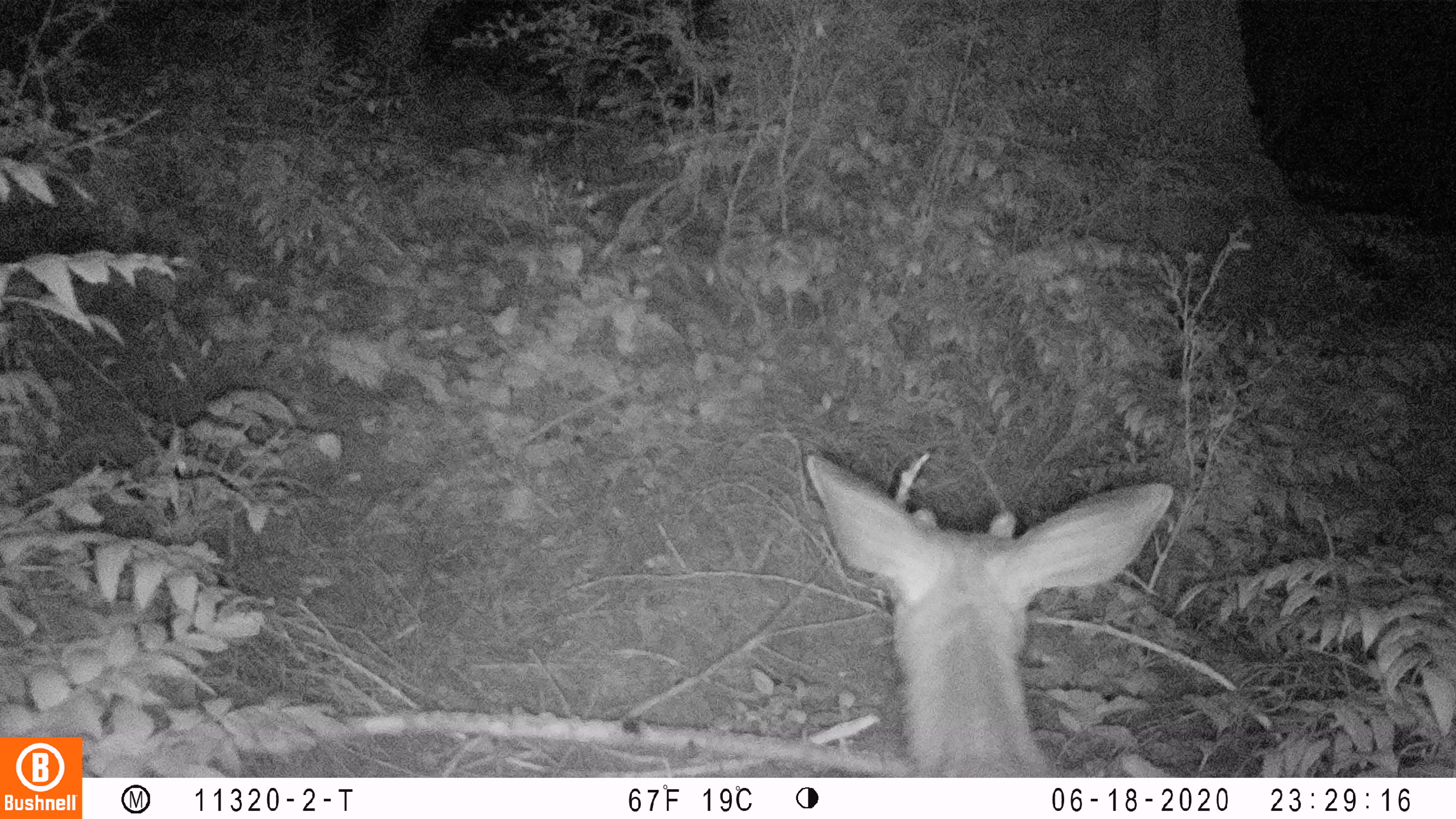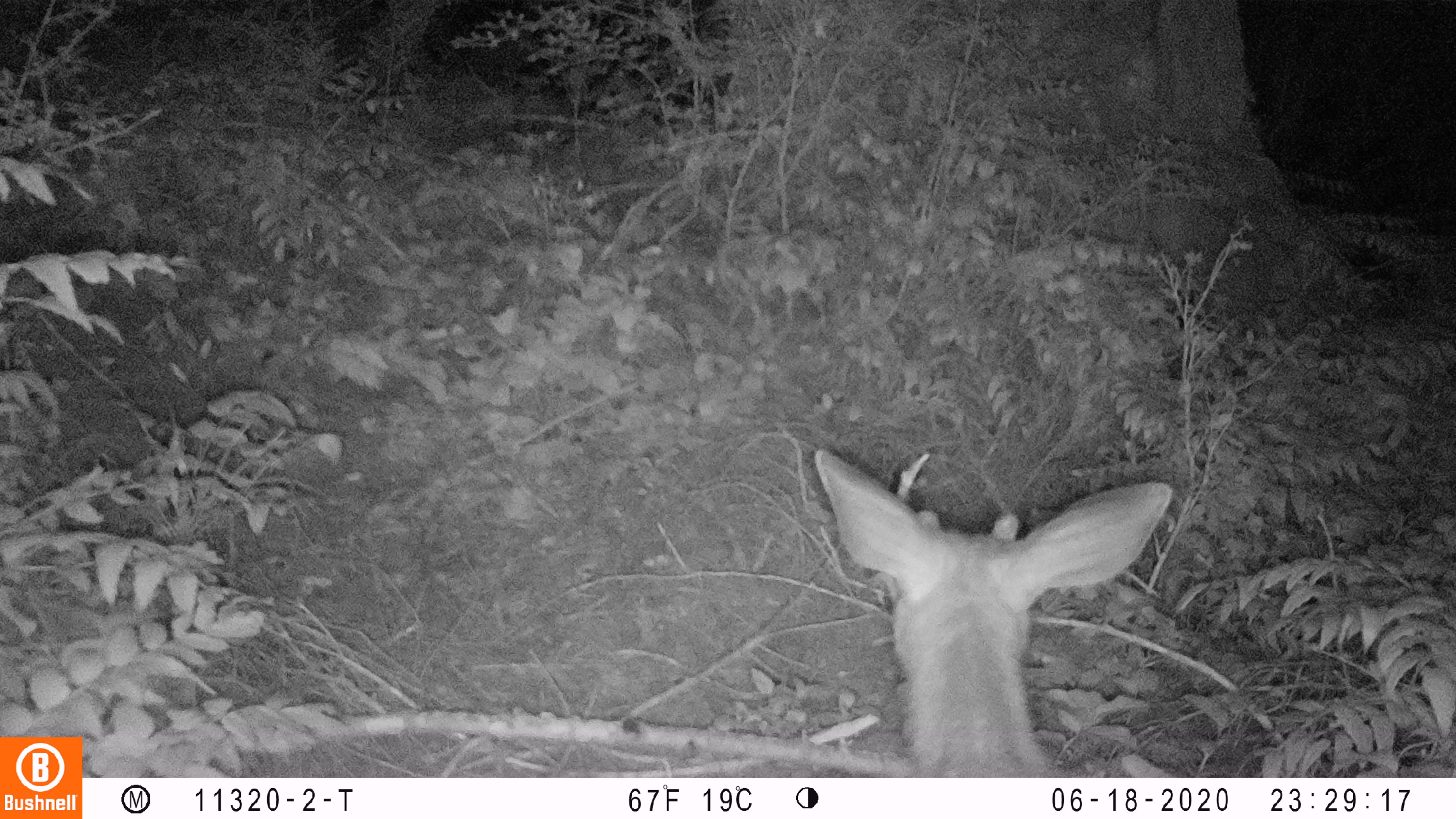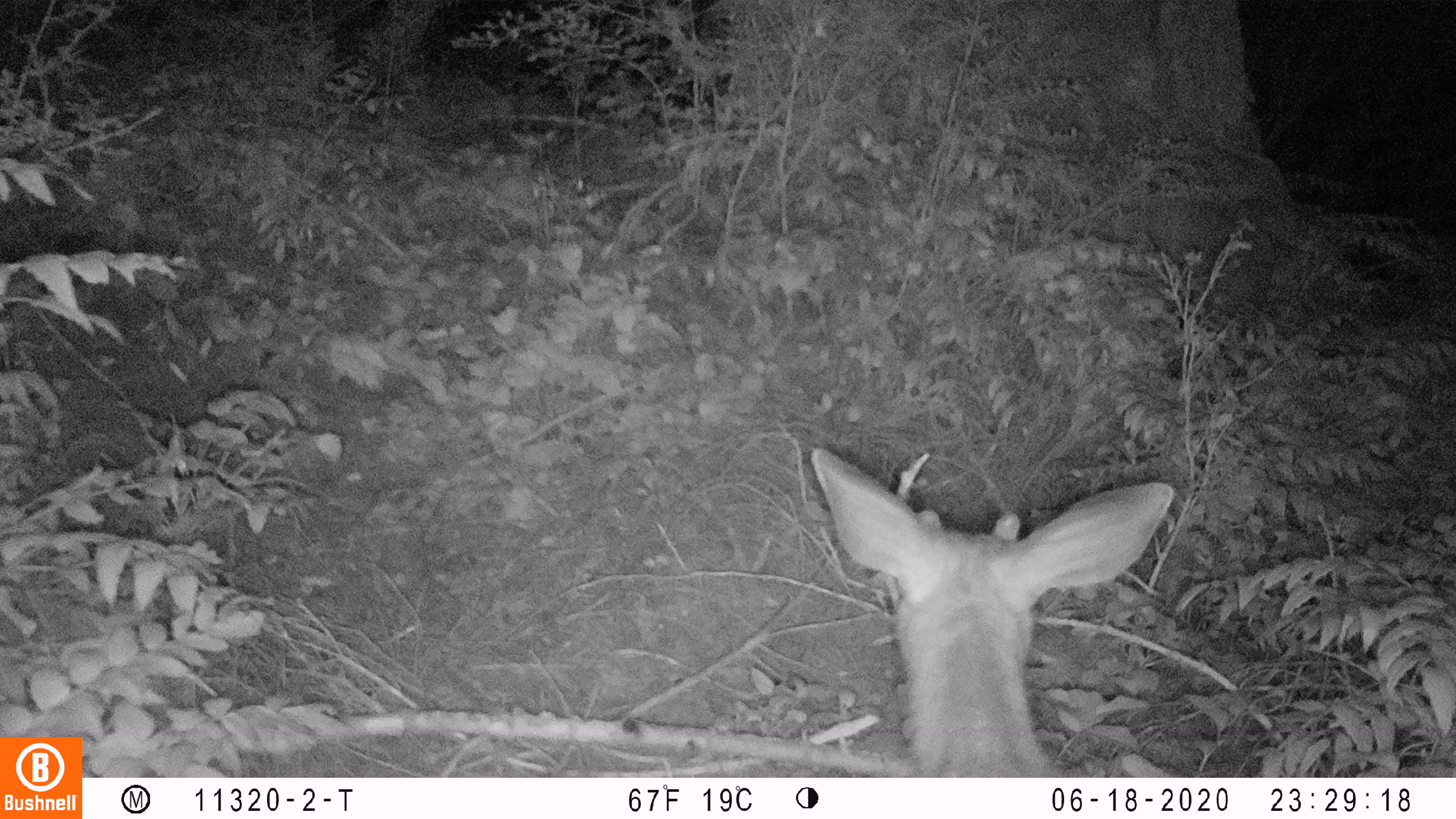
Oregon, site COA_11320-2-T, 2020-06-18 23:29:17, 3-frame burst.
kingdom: Animalia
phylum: Chordata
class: Mammalia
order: Artiodactyla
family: Cervidae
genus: Odocoileus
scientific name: Odocoileus hemionus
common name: black-tailed deer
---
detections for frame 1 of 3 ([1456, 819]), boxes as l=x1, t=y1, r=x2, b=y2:
black-tailed deer: l=800, t=452, r=1180, b=770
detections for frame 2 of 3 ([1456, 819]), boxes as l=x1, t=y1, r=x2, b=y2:
black-tailed deer: l=808, t=435, r=1176, b=768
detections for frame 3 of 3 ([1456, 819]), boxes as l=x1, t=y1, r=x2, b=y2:
black-tailed deer: l=806, t=444, r=1182, b=770